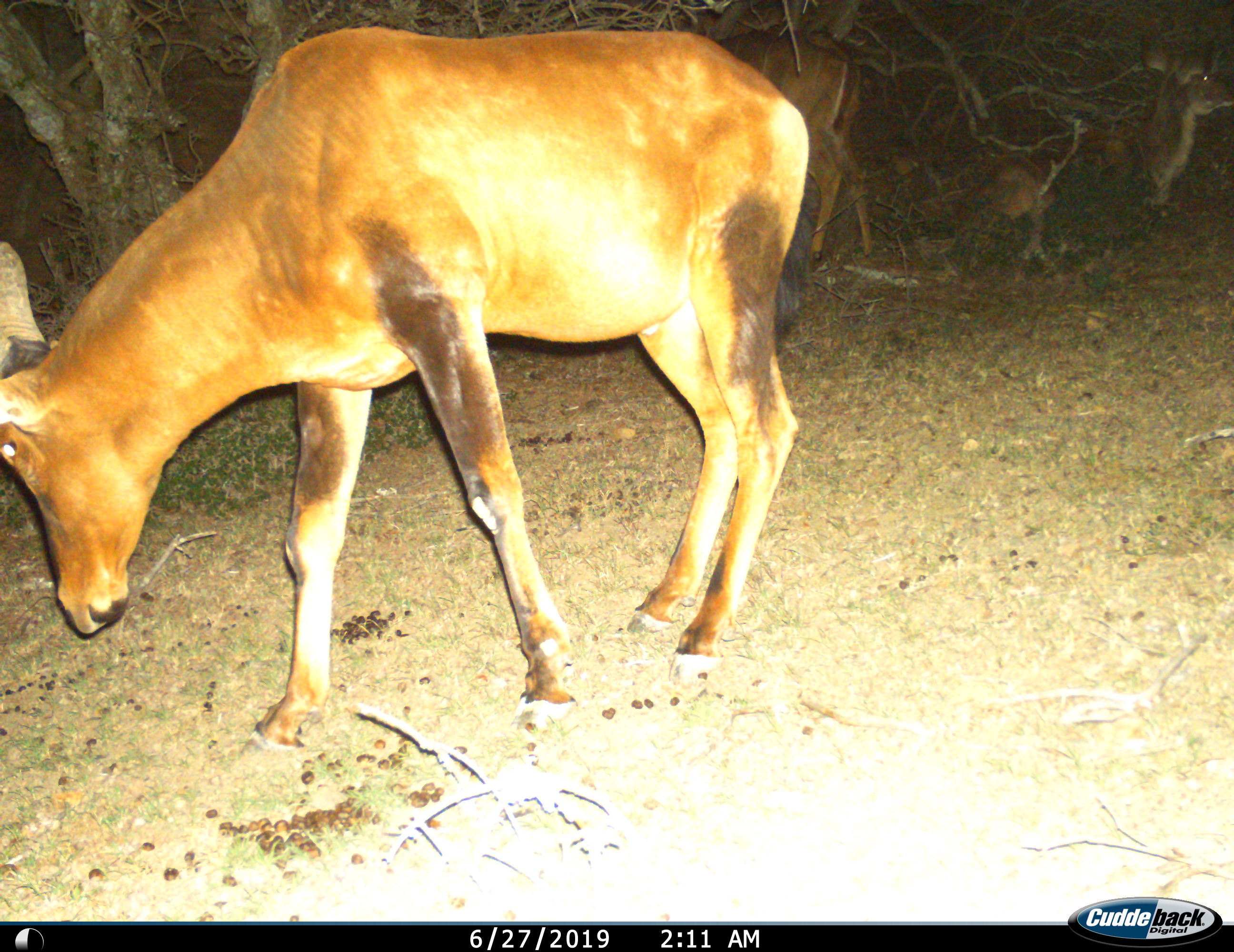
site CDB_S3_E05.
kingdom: Animalia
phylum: Chordata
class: Mammalia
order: Artiodactyla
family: Bovidae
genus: Alcelaphus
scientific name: Alcelaphus buselaphus caama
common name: red hartebeest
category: hartebeestred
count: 1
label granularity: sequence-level